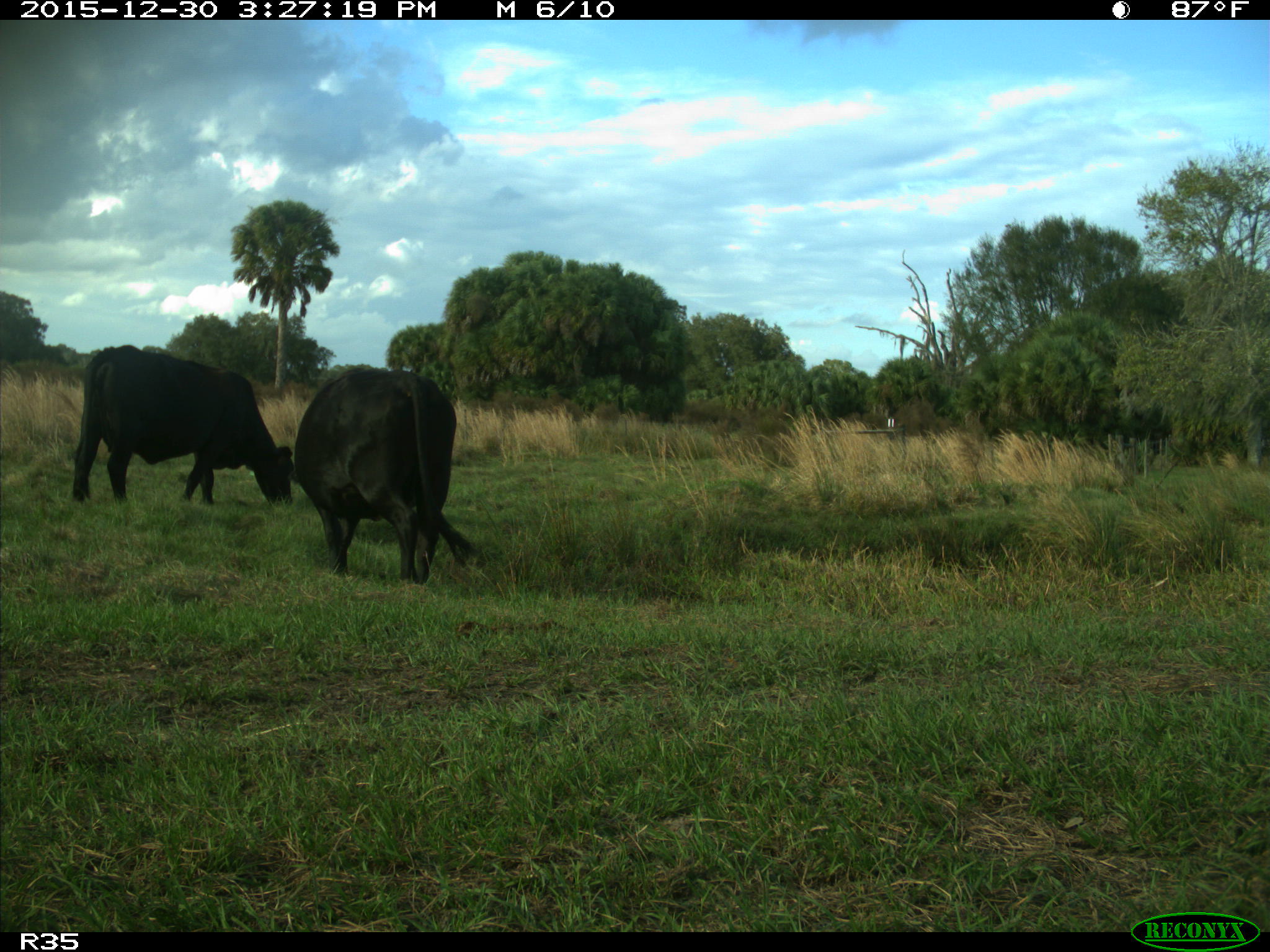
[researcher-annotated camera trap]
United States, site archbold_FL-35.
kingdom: Animalia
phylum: Chordata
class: Mammalia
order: Artiodactyla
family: Bovidae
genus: Bos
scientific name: Bos taurus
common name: domestic cow